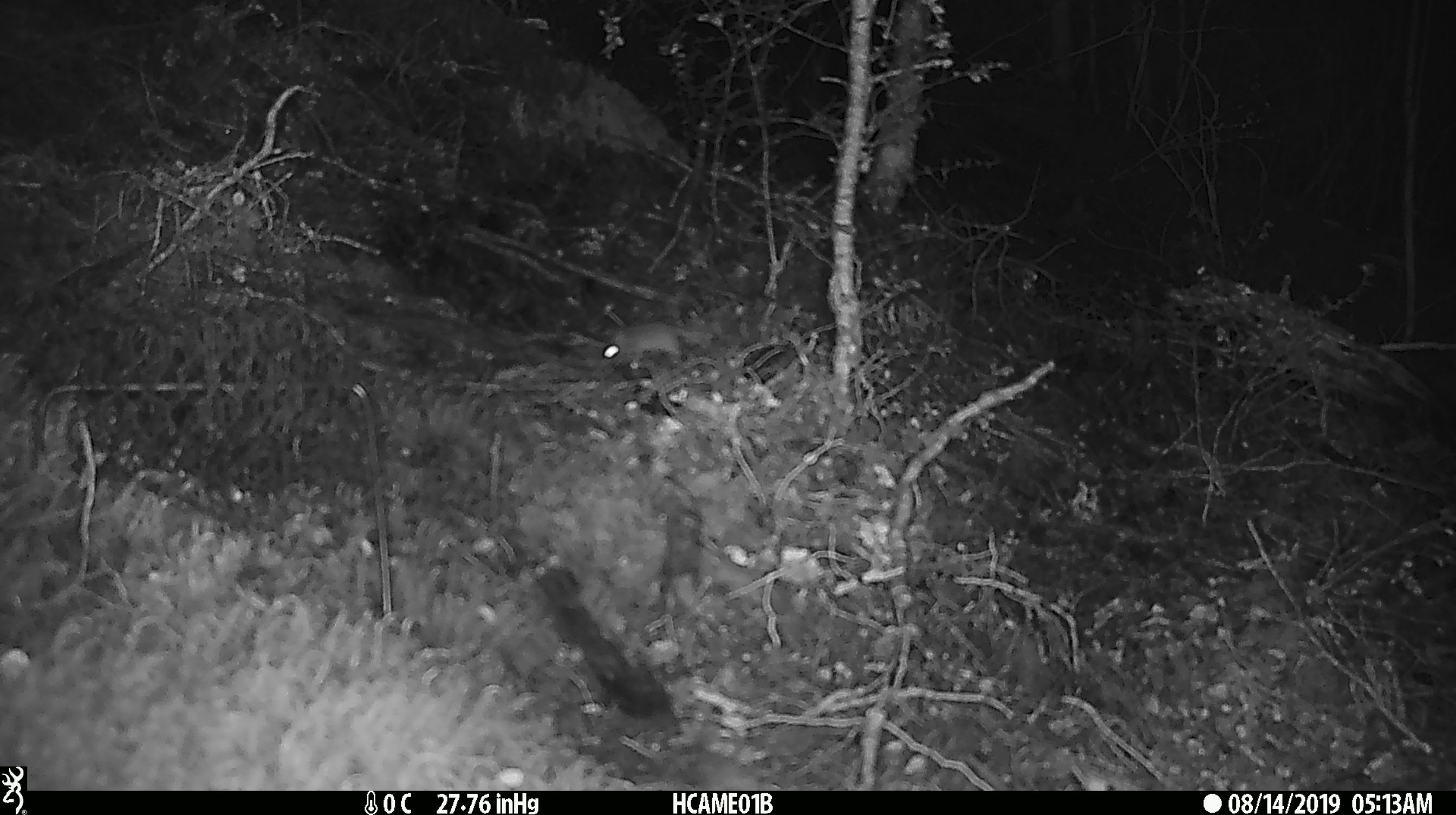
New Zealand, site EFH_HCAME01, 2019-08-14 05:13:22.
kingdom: Animalia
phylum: Chordata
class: Mammalia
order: Rodentia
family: Muridae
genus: Mus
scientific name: Mus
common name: mouse